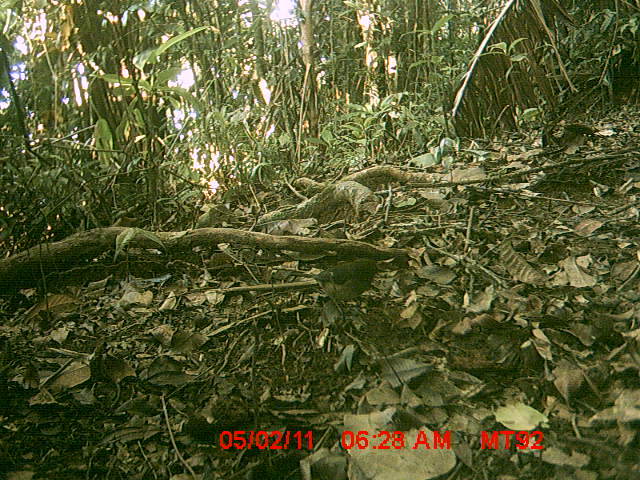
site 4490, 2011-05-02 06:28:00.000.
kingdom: Animalia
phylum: Chordata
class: Aves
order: Passeriformes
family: Cisticolidae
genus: Cisticola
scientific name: Cisticola cherina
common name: madagascar cisticola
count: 1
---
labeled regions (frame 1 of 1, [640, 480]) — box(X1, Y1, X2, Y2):
cisticola cherina: box(287, 257, 384, 309)